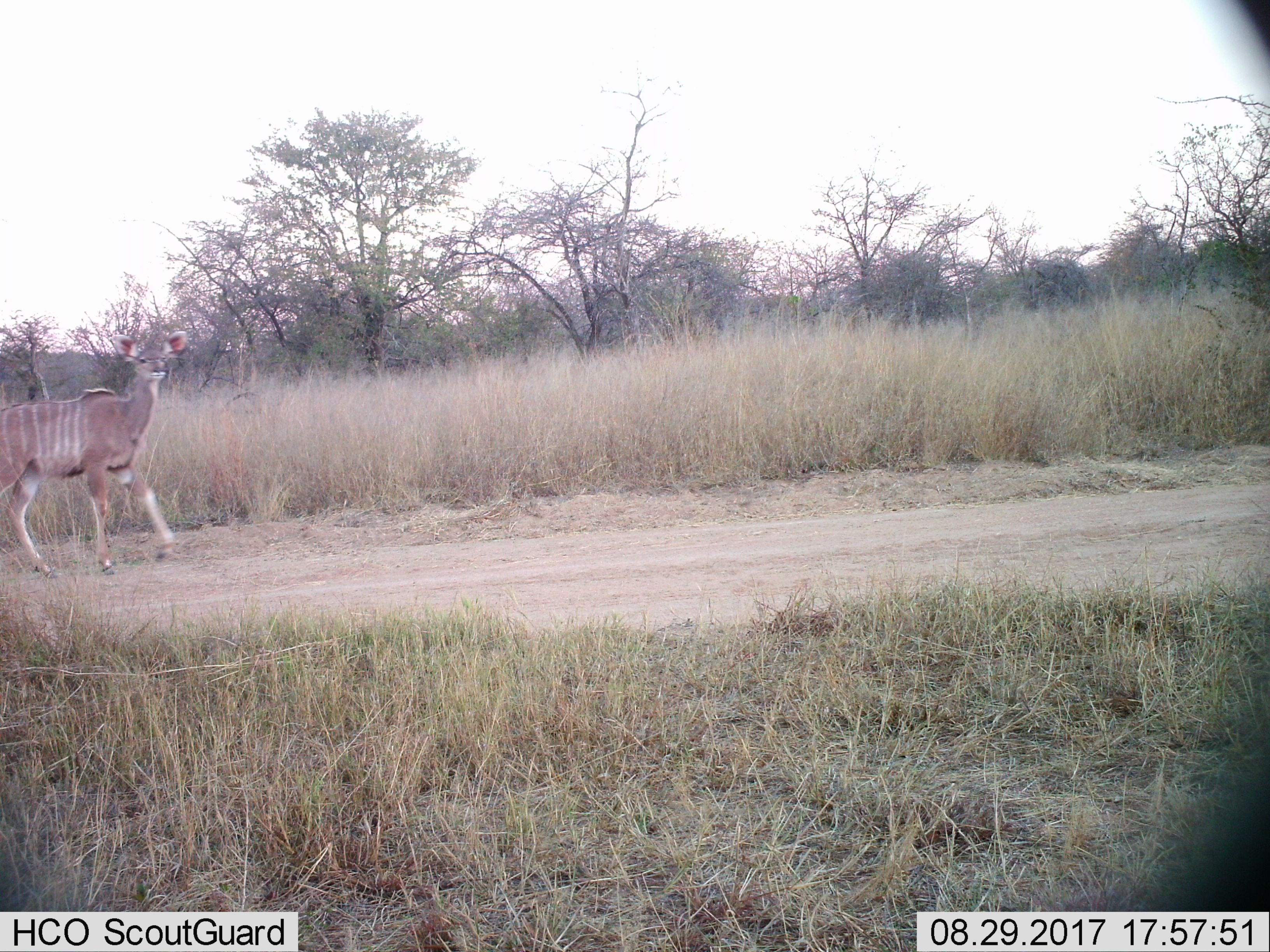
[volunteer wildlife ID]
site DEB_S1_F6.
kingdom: Animalia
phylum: Chordata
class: Mammalia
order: Artiodactyla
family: Bovidae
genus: Tragelaphus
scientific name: Tragelaphus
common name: kudu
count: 1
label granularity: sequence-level